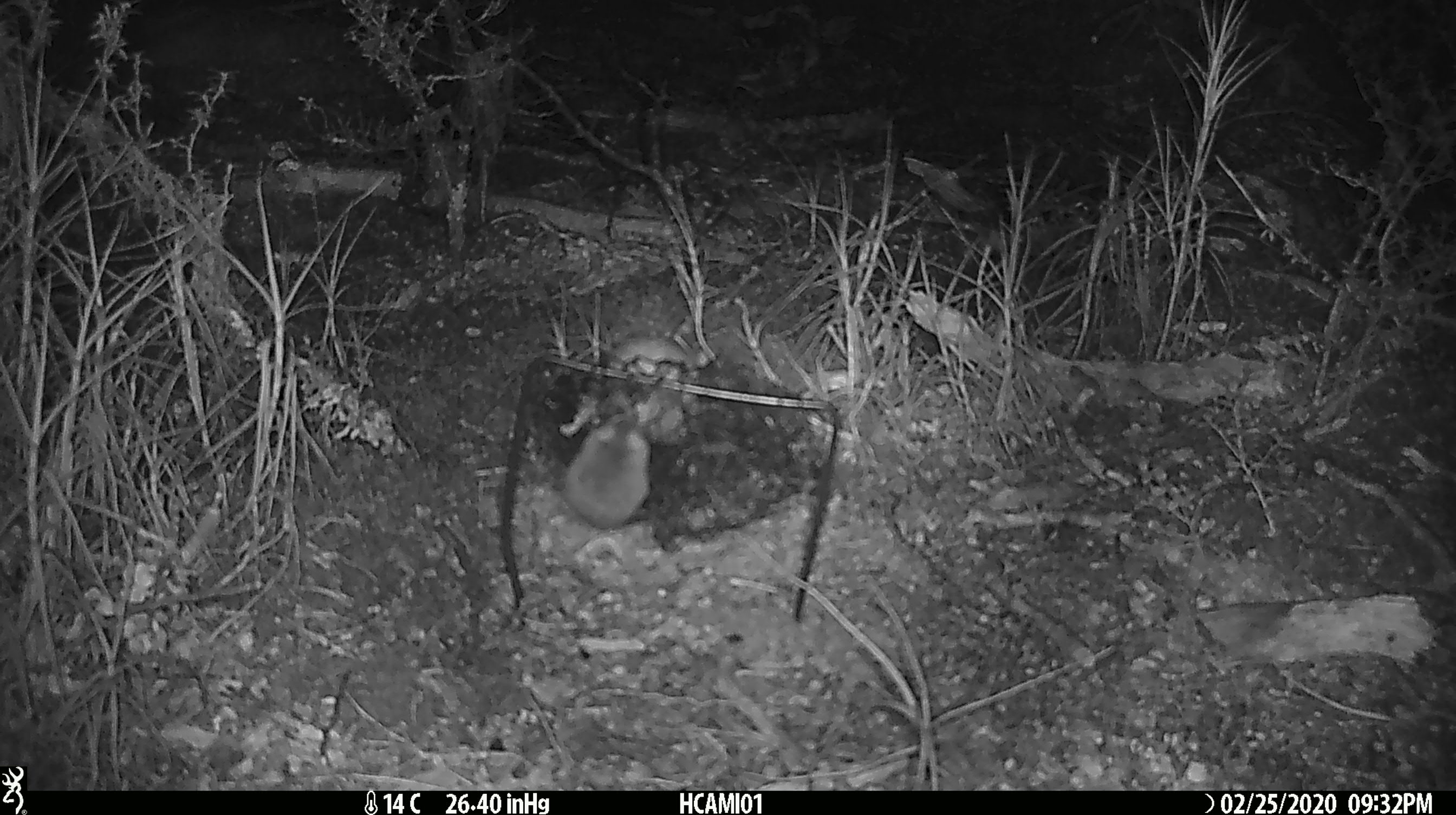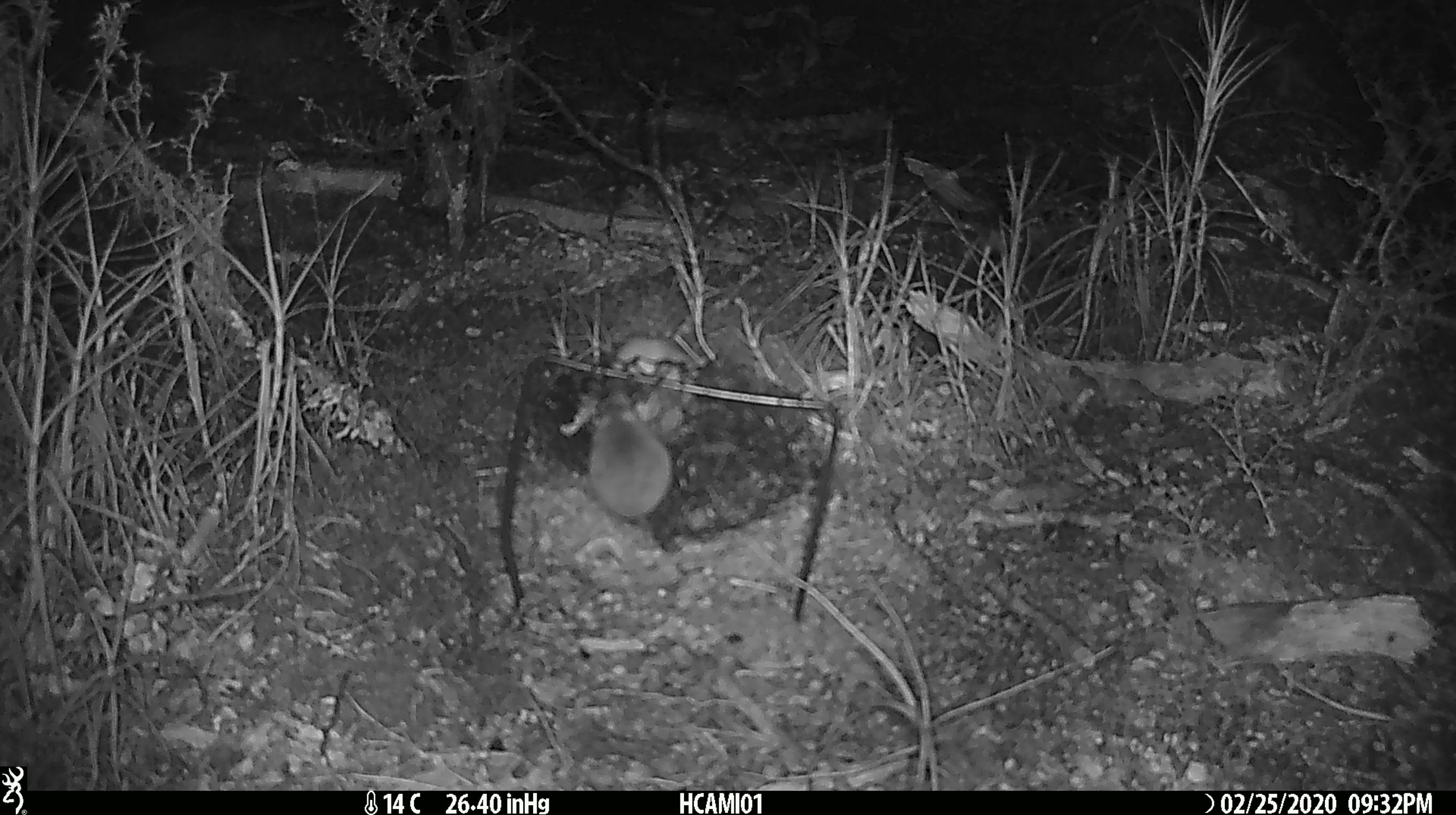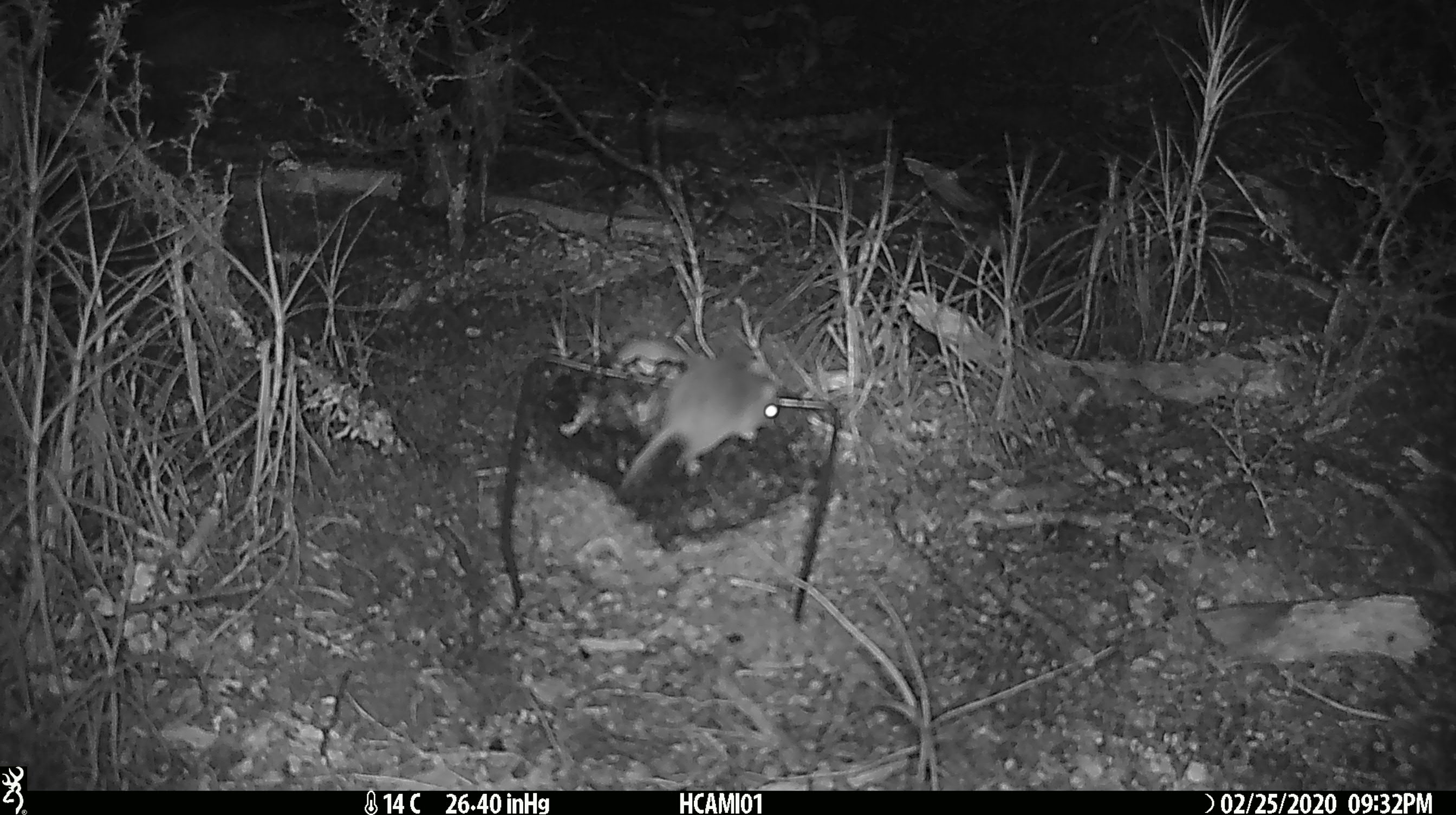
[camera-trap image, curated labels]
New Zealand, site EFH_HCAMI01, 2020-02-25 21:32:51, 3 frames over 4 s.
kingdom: Animalia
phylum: Chordata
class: Mammalia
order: Rodentia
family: Muridae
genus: Mus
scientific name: Mus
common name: mouse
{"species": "mouse (Mus)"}